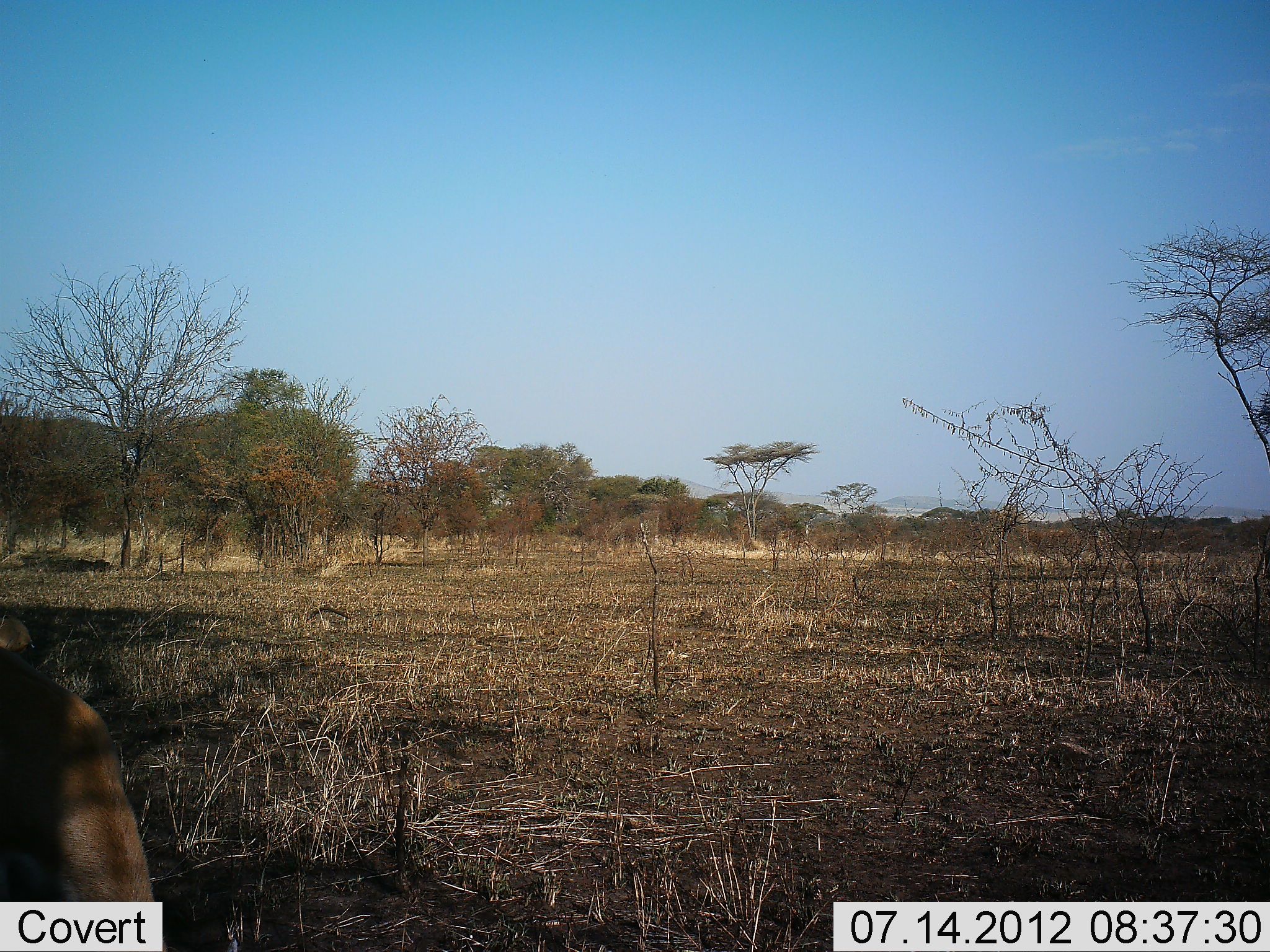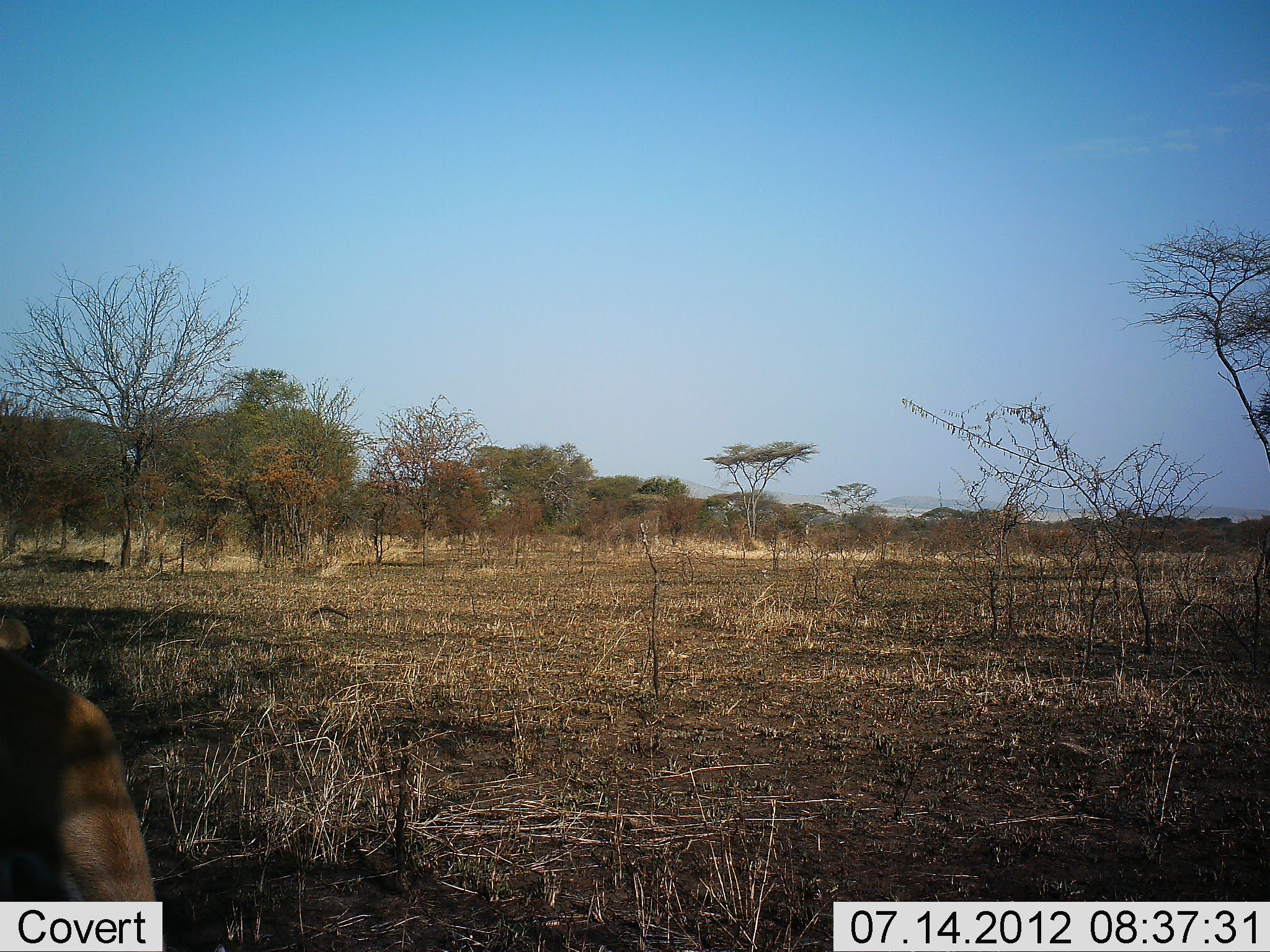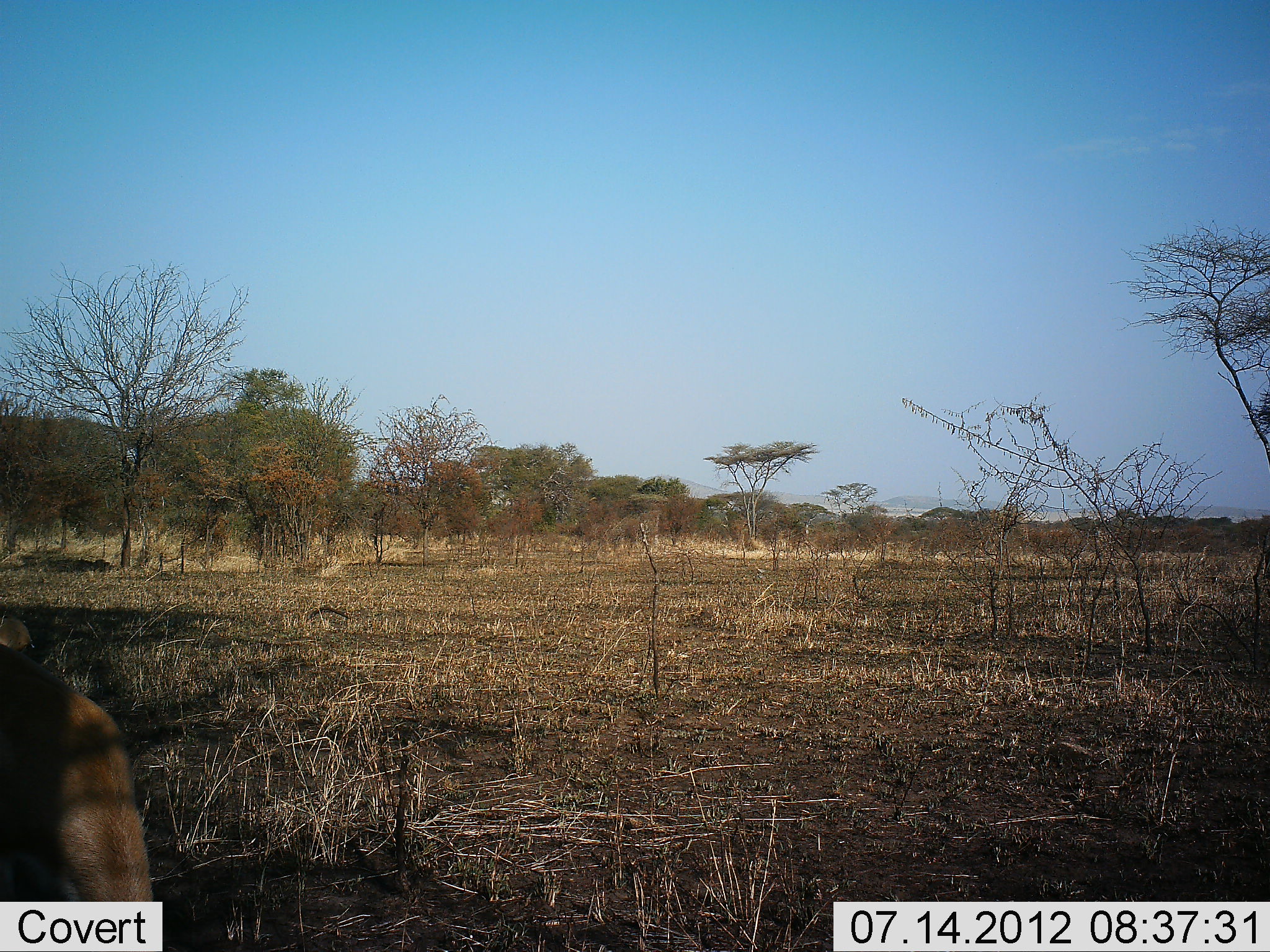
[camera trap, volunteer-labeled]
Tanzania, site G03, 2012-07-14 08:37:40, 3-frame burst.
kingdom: Animalia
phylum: Chordata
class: Mammalia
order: Artiodactyla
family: Bovidae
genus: Eudorcas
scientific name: Eudorcas thomsonii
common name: thomson's gazelle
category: gazellethomsons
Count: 1.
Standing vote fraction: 20%.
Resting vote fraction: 20%.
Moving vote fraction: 0%.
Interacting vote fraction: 0%.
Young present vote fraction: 0%.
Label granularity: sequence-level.